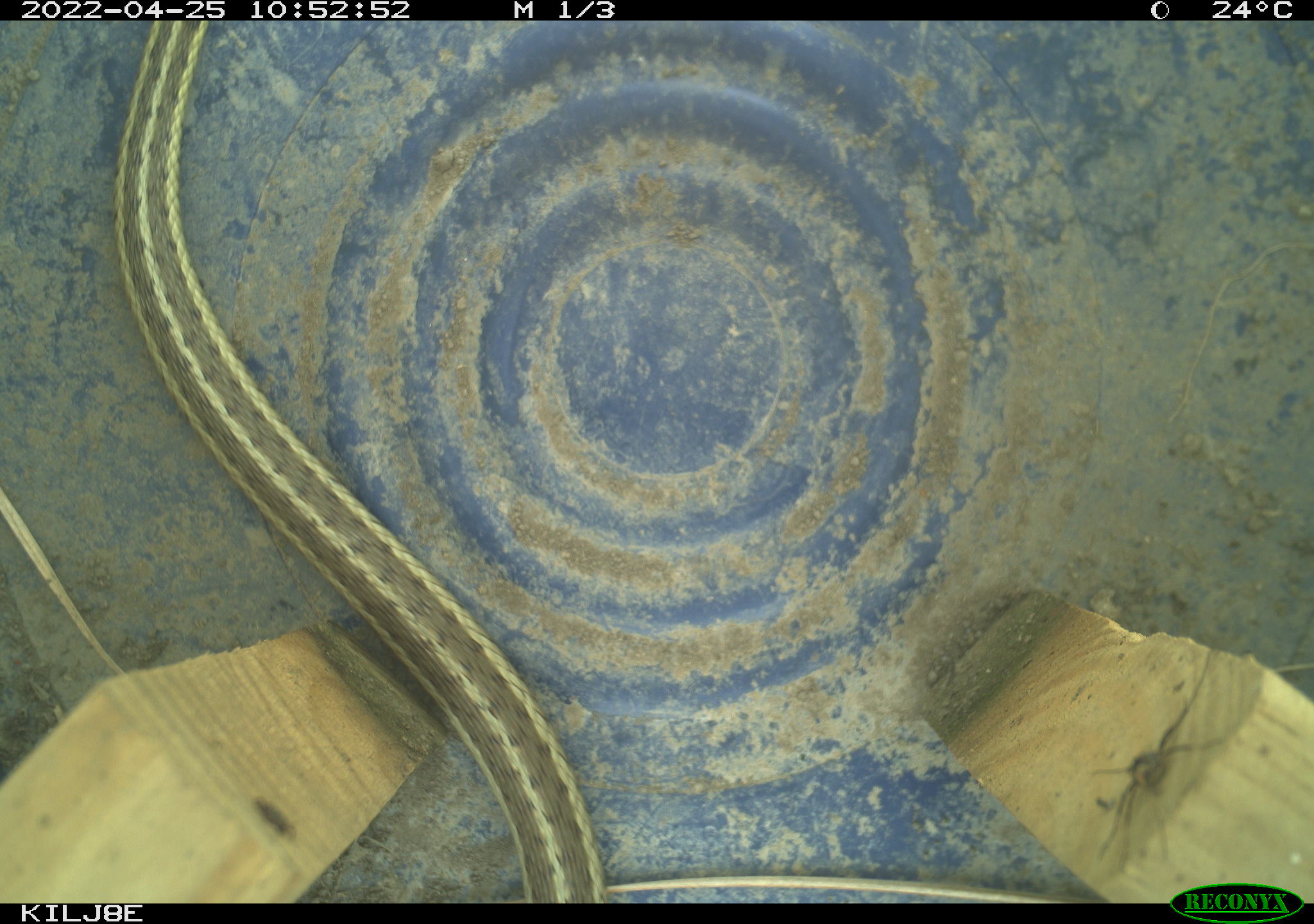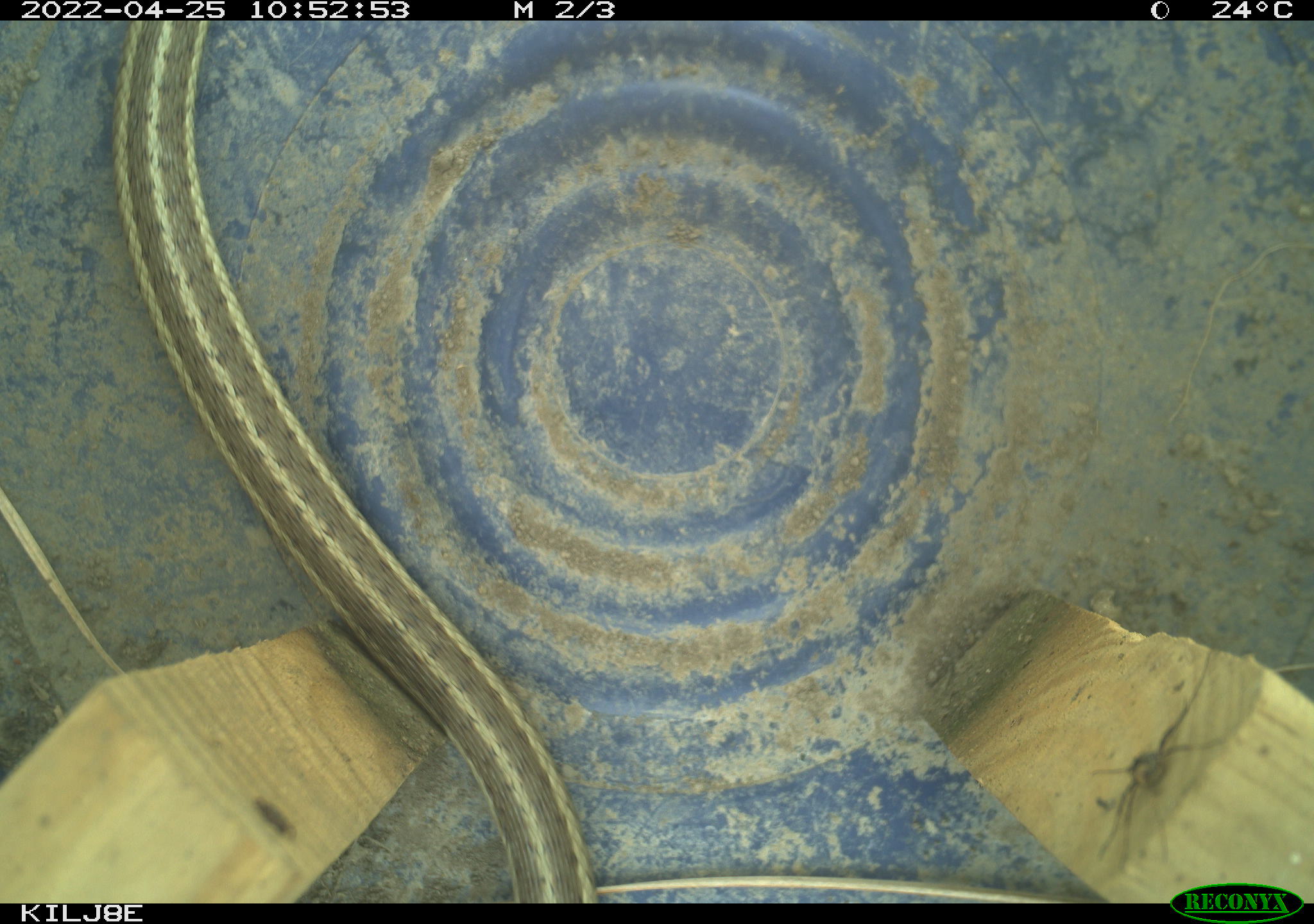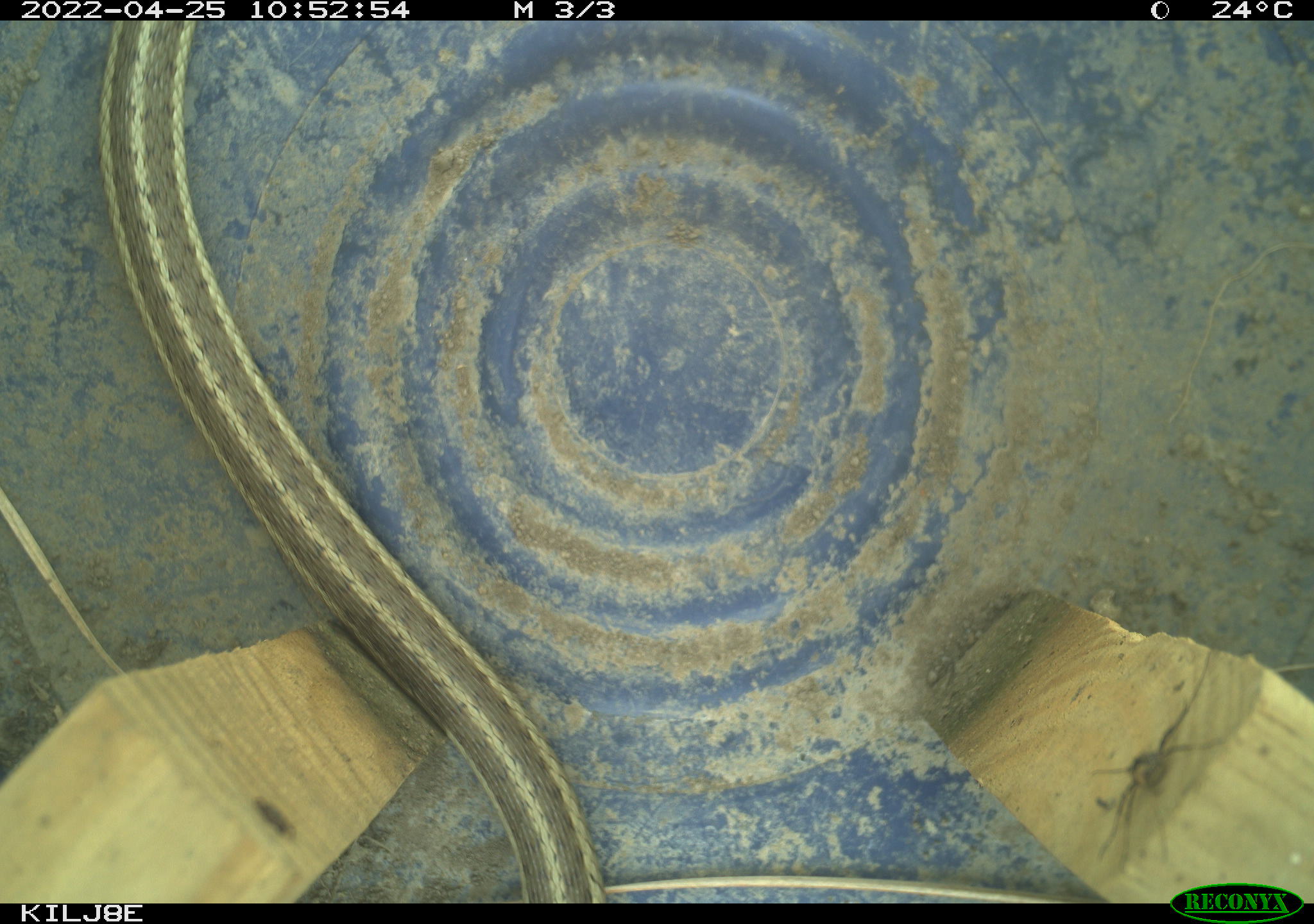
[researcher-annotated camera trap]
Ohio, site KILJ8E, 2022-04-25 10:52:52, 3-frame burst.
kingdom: Animalia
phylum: Chordata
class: Reptilia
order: Squamata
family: Colubridae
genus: Thamnophis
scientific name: Thamnophis sirtalis sirtalis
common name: eastern gartersnake